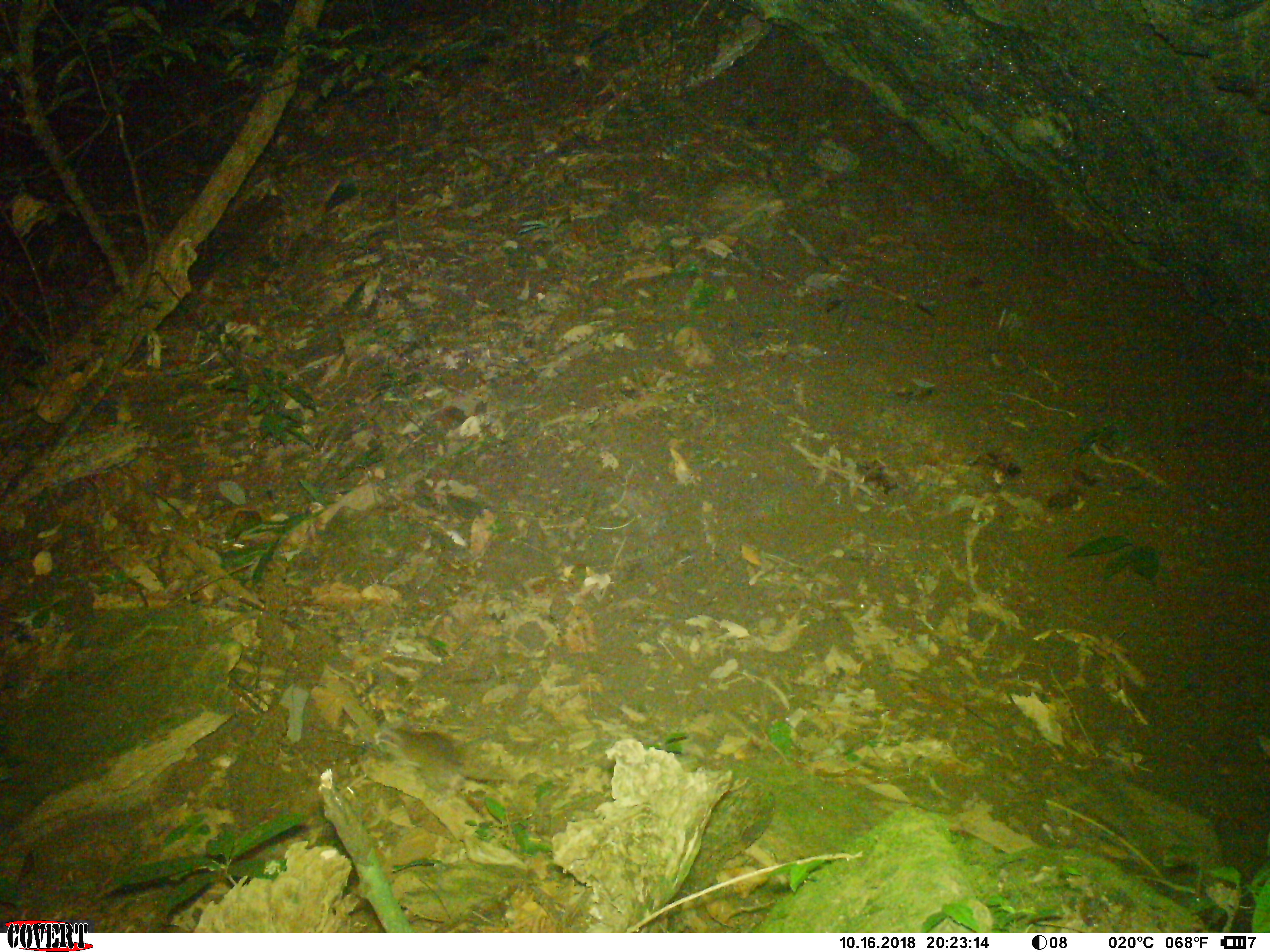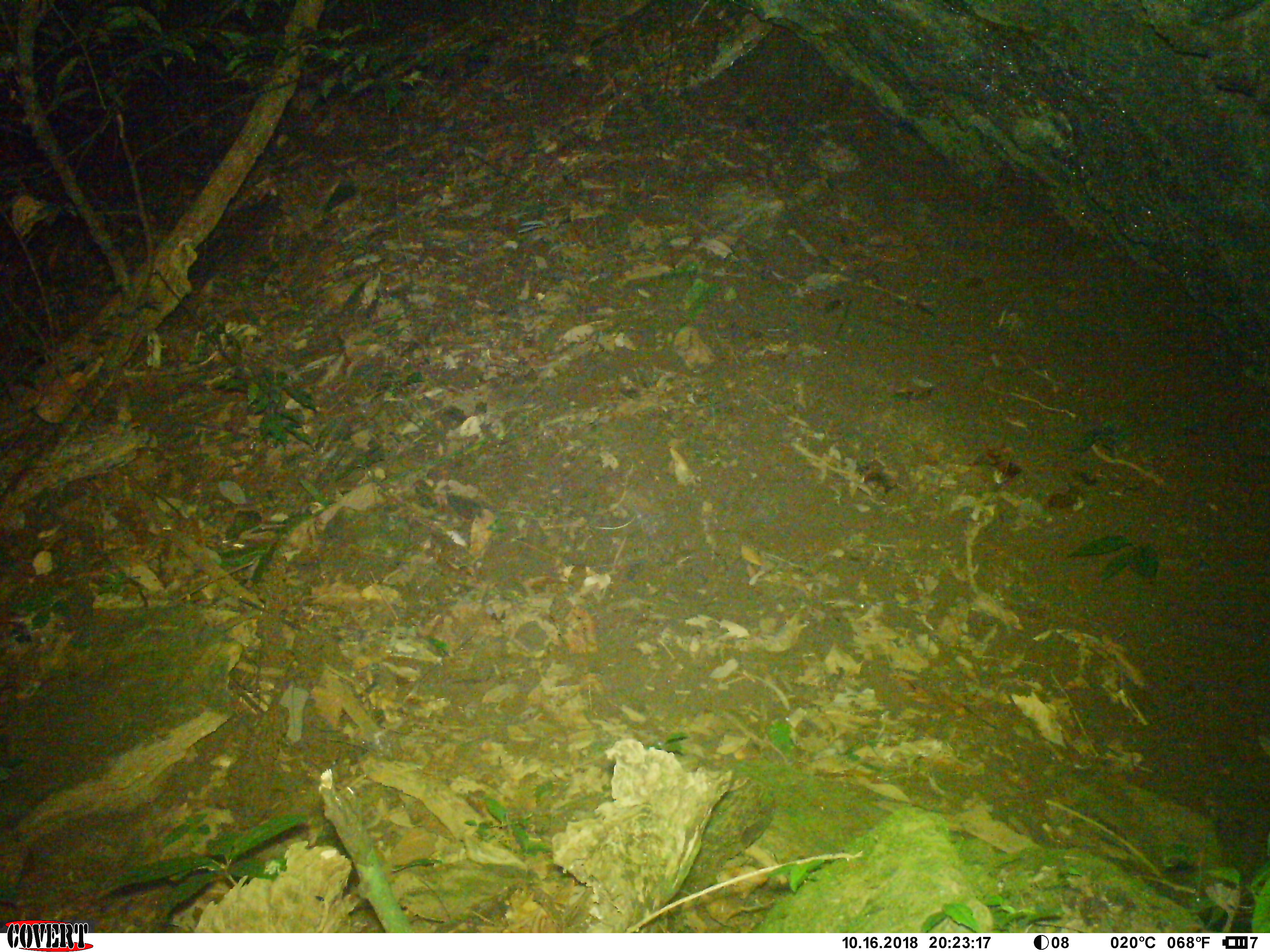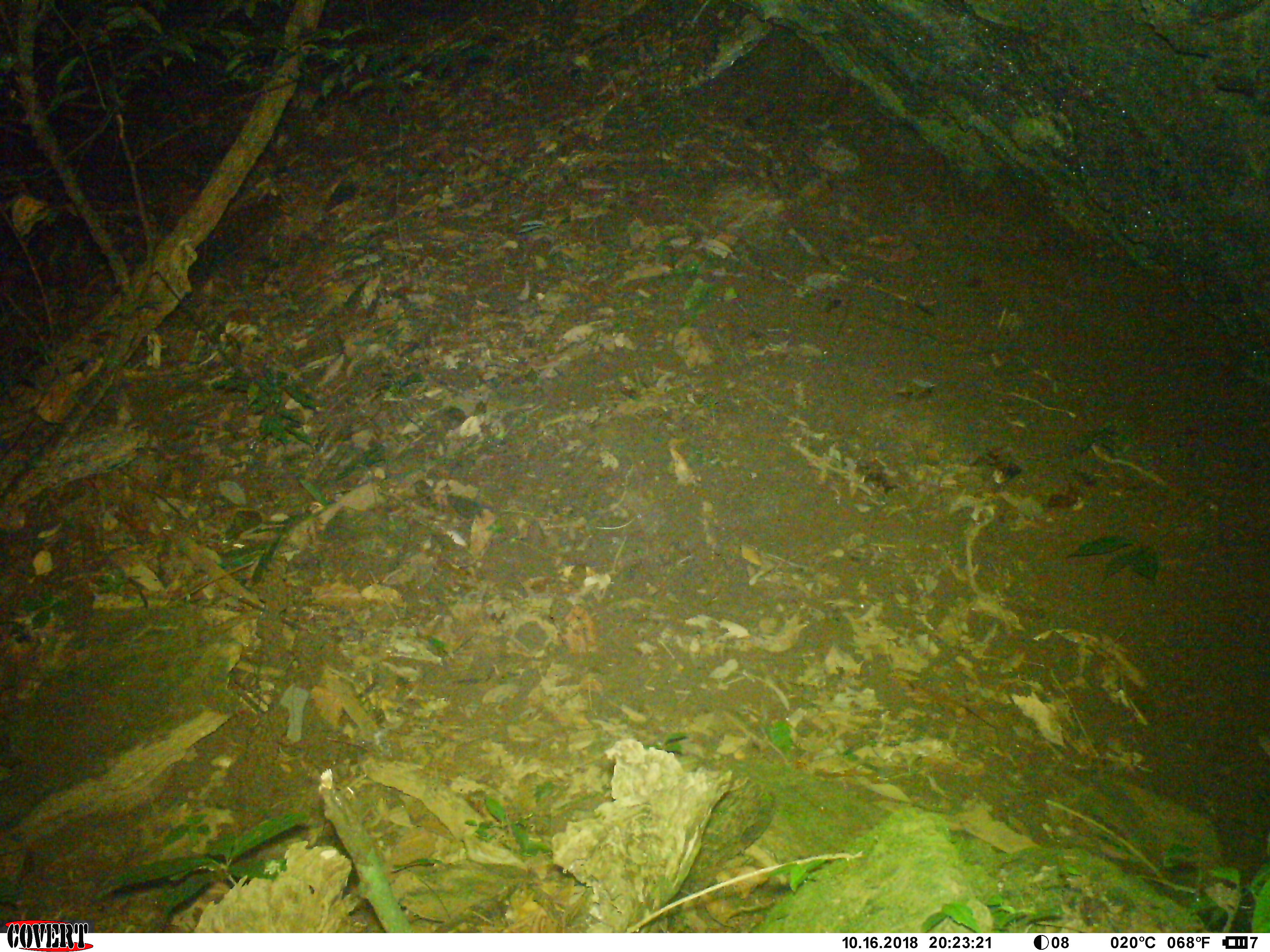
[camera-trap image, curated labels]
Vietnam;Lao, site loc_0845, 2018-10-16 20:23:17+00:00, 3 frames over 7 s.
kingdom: Animalia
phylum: Chordata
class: Mammalia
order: Rodentia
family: Muridae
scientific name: Muridae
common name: old-world mice and rats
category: unidentified murid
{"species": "unidentified murid (old-world mice and rats) (Muridae)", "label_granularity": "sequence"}